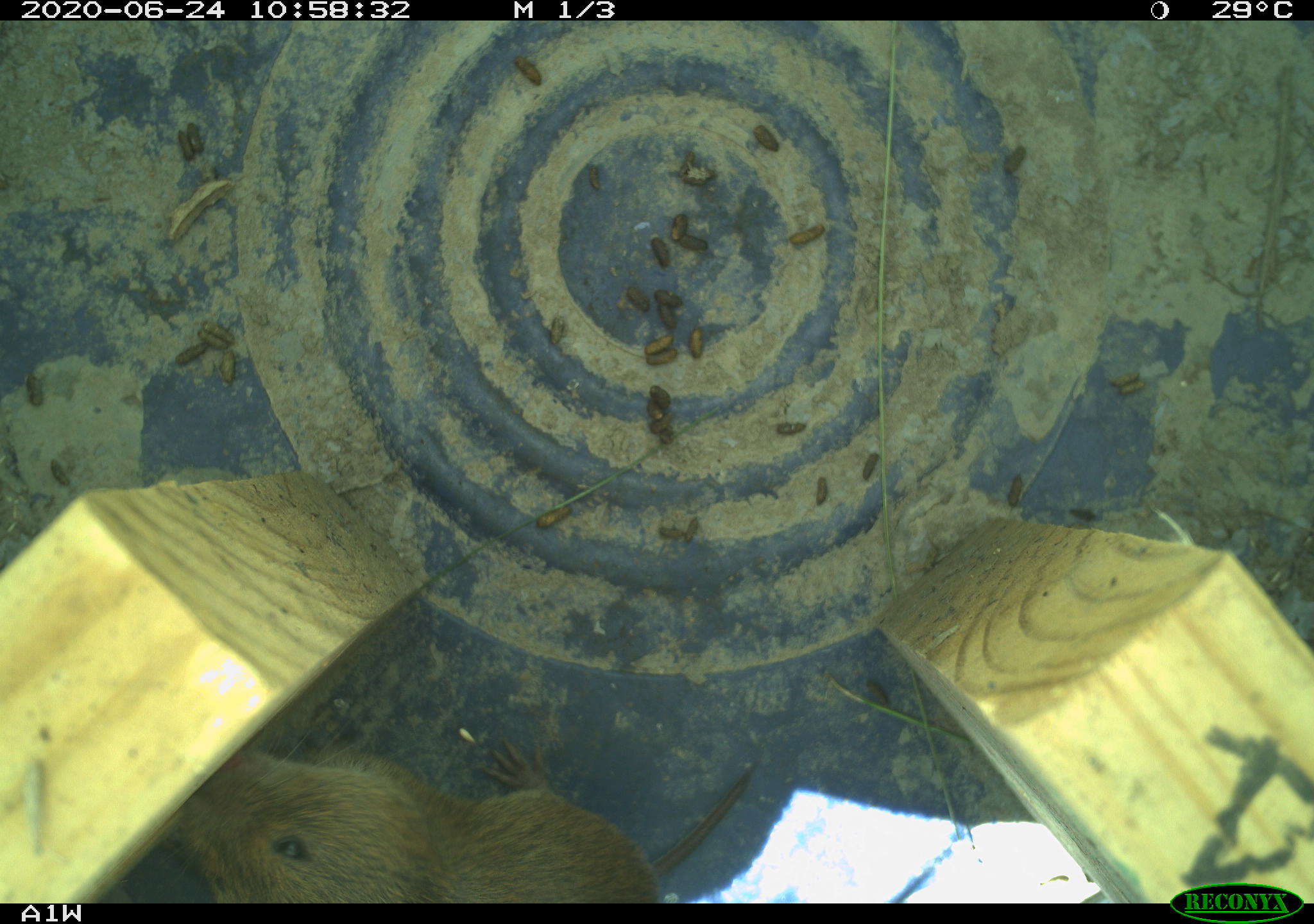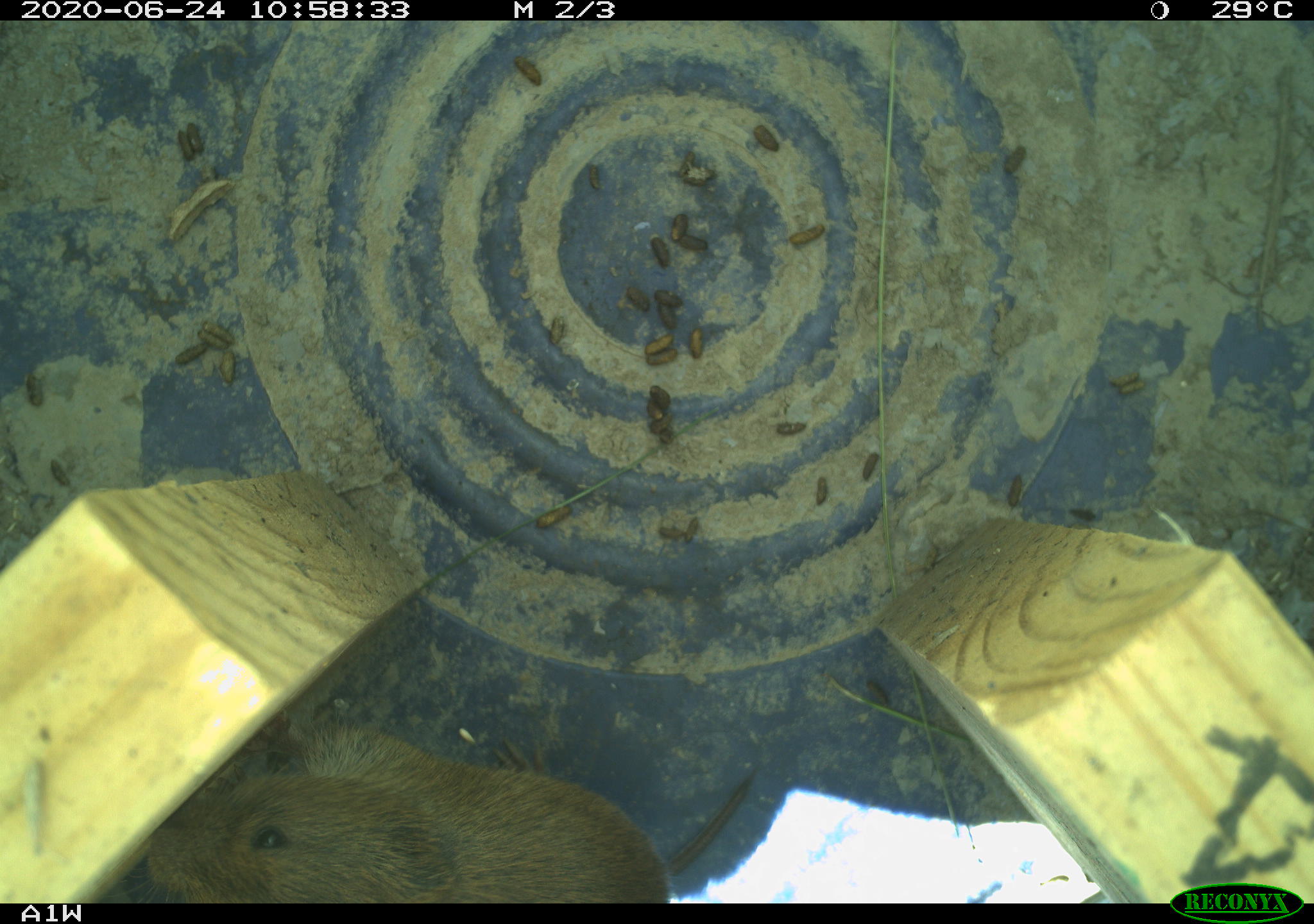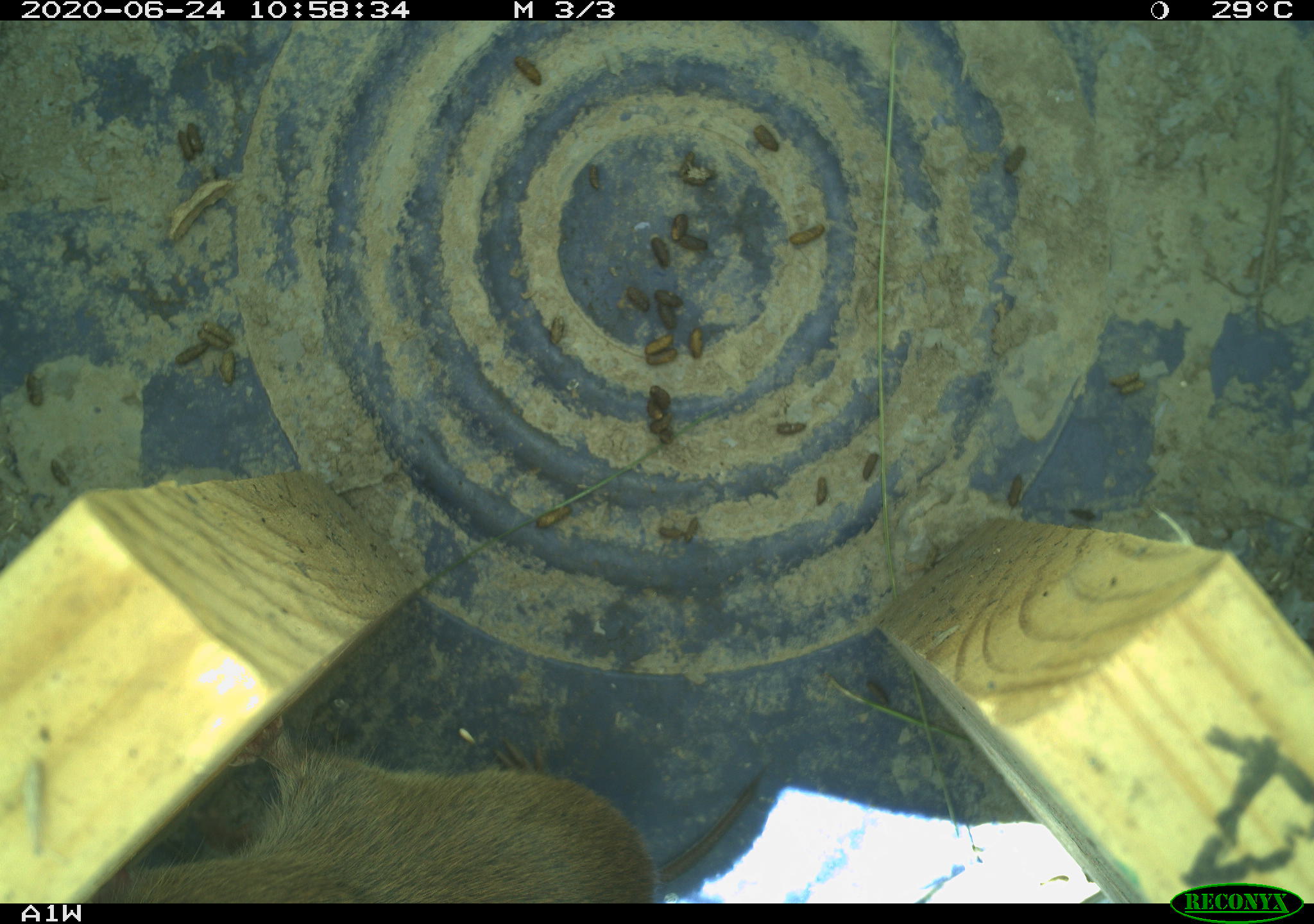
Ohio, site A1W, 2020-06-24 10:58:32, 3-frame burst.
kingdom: Animalia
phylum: Chordata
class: Mammalia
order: Rodentia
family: Cricetidae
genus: Microtus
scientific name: Microtus pennsylvanicus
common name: meadow vole